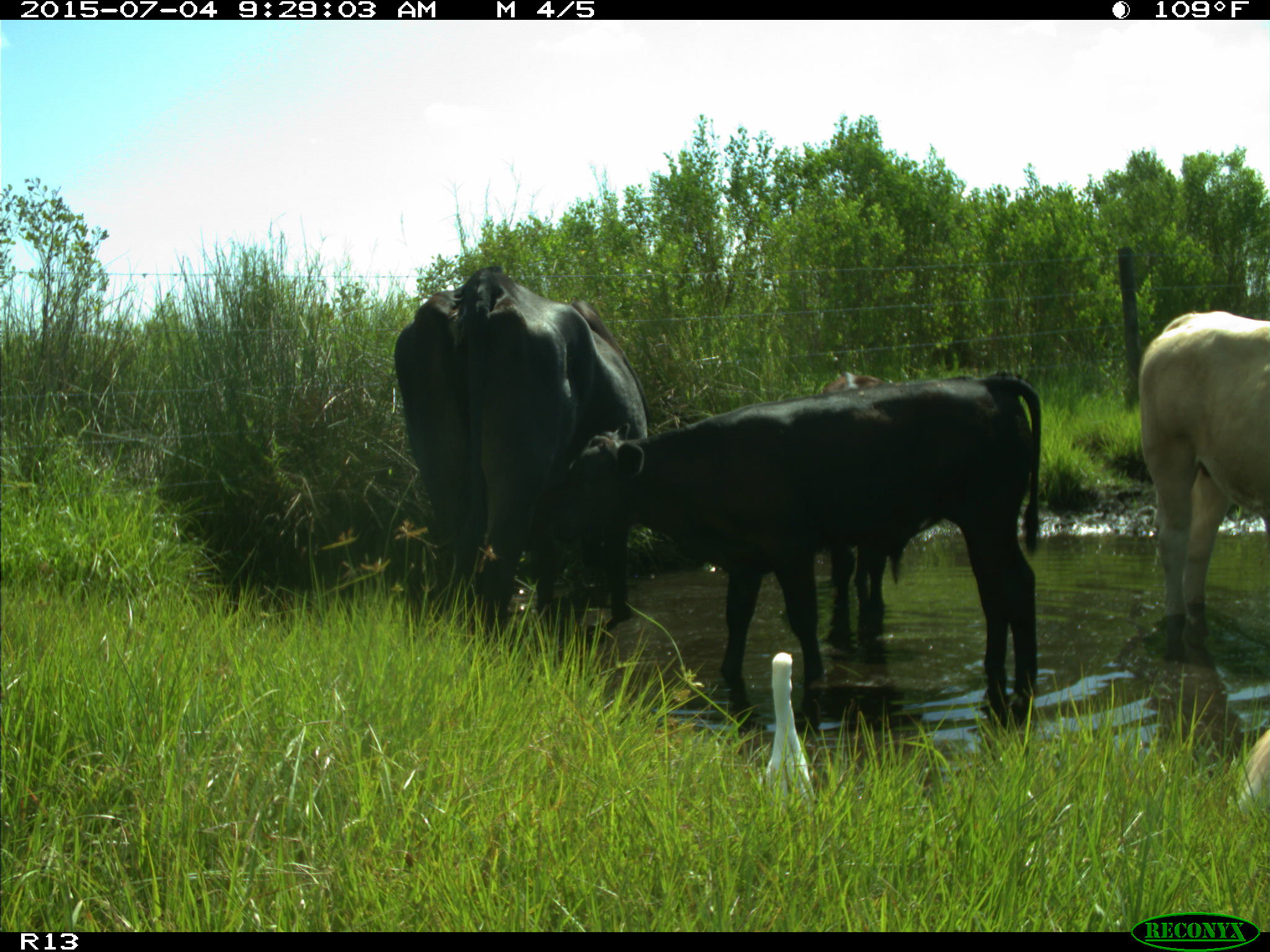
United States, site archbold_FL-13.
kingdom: Animalia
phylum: Chordata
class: Mammalia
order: Artiodactyla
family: Bovidae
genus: Bos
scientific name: Bos taurus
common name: domestic cow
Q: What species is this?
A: Bos taurus (domestic cow).